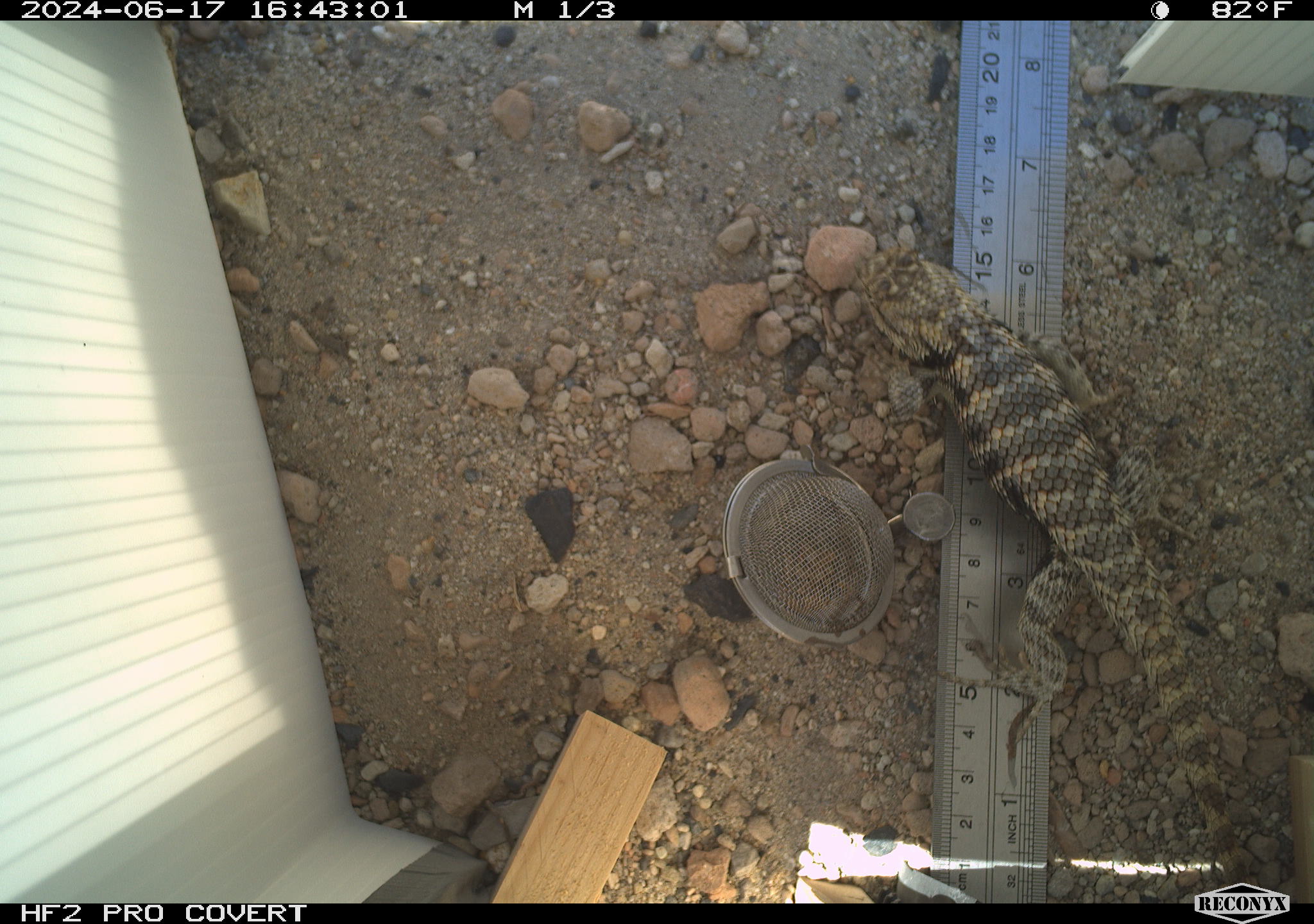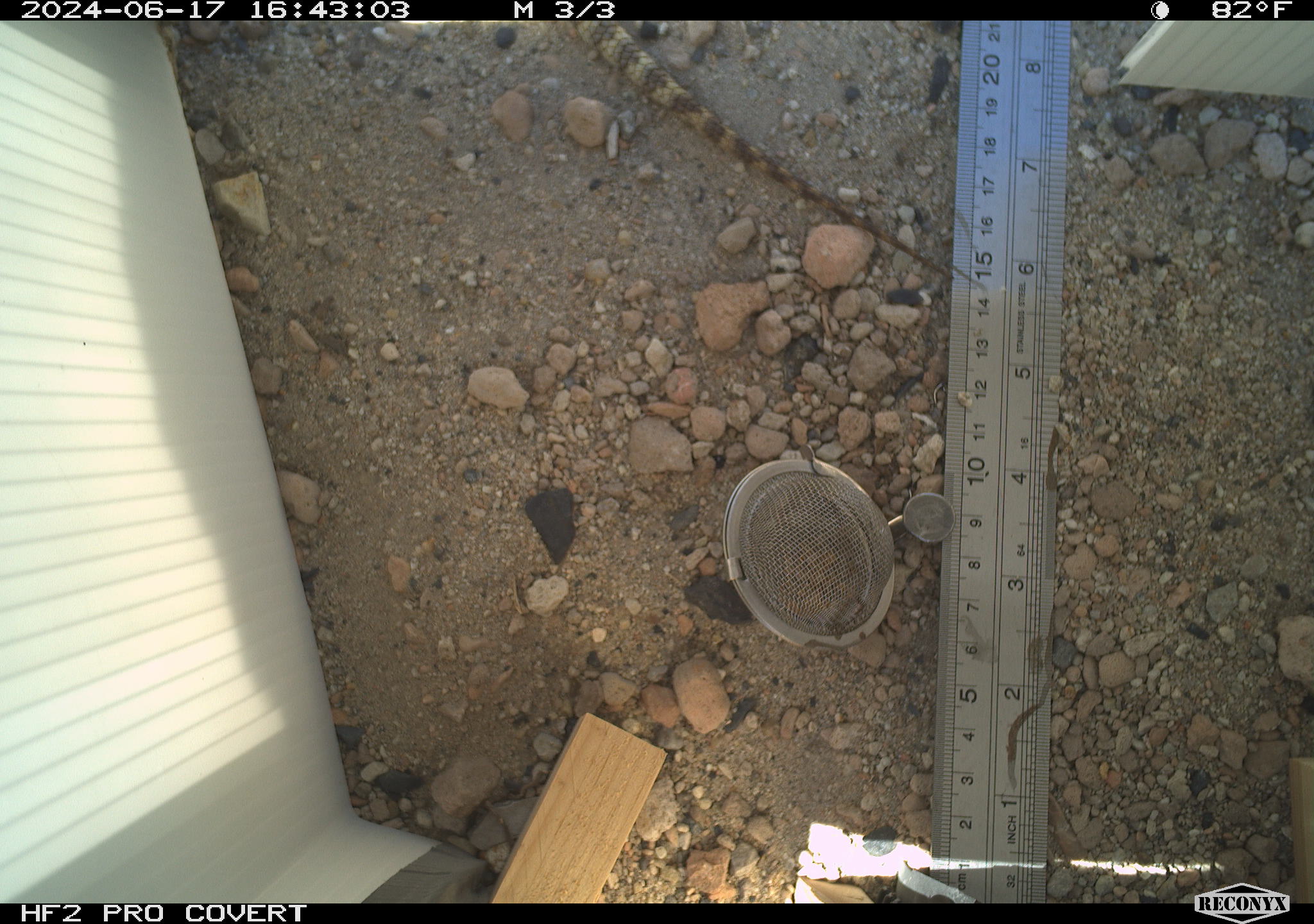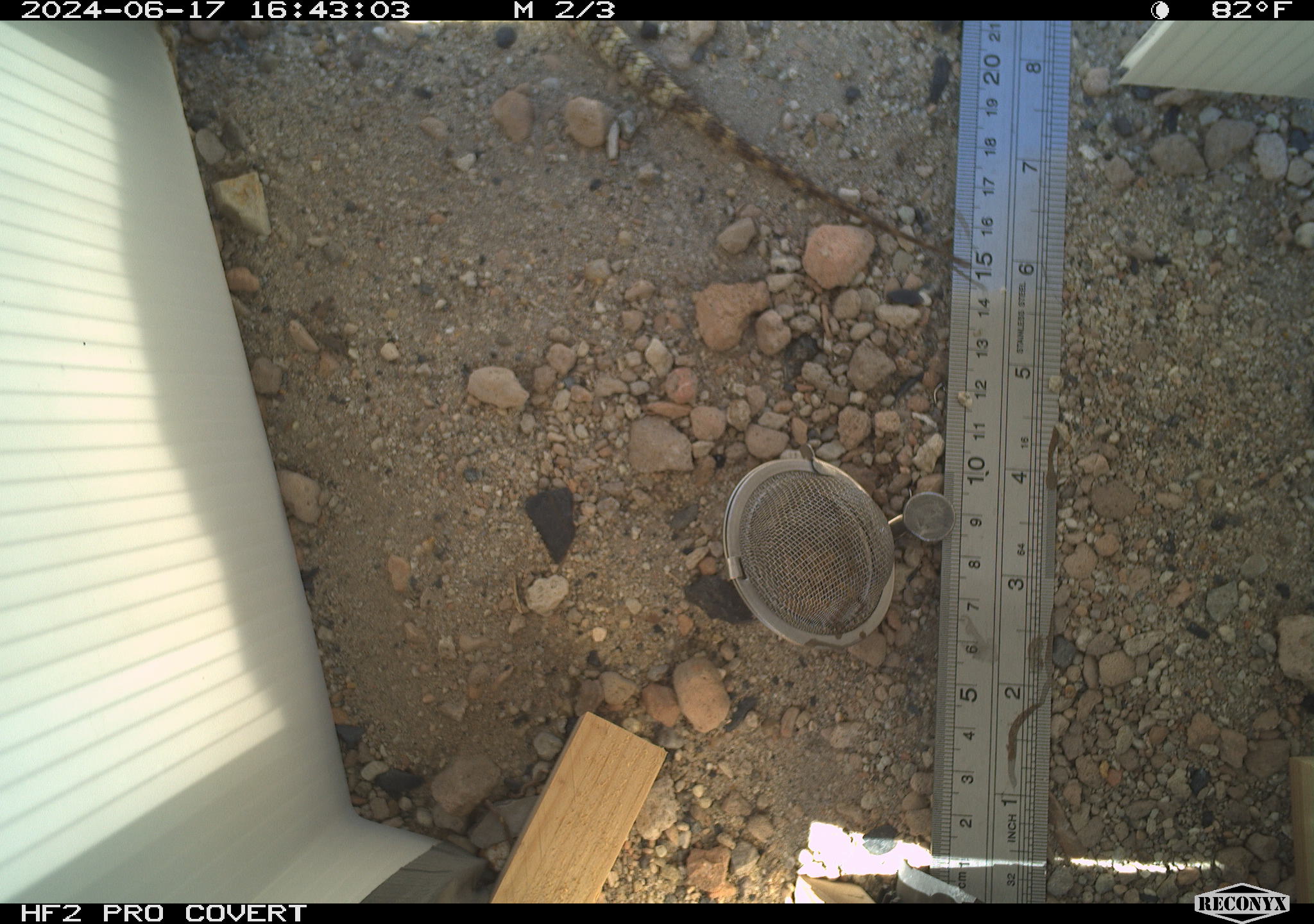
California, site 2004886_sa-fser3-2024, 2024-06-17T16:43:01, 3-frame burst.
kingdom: Animalia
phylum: Chordata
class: Reptilia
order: Squamata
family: Phrynosomatidae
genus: Sceloporus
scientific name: Sceloporus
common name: spiny lizards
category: sceloporus species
Sceloporus species (spiny lizards) (Sceloporus).